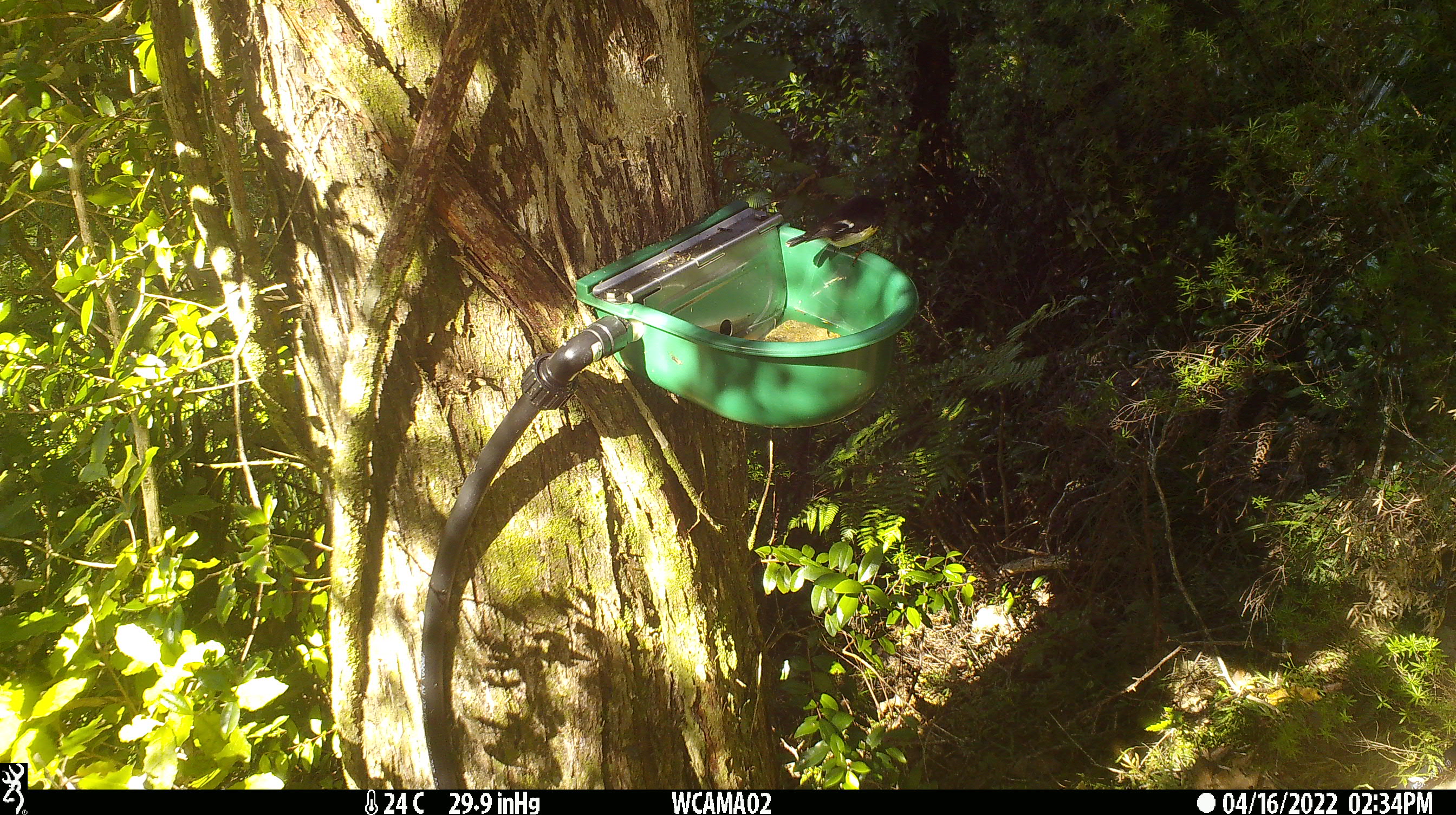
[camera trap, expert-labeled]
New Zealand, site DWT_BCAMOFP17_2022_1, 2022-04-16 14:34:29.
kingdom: Animalia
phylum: Chordata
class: Aves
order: Passeriformes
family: Petroicidae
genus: Petroica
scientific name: Petroica macrocephala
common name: tomtit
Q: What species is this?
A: Tomtit (Petroica macrocephala).